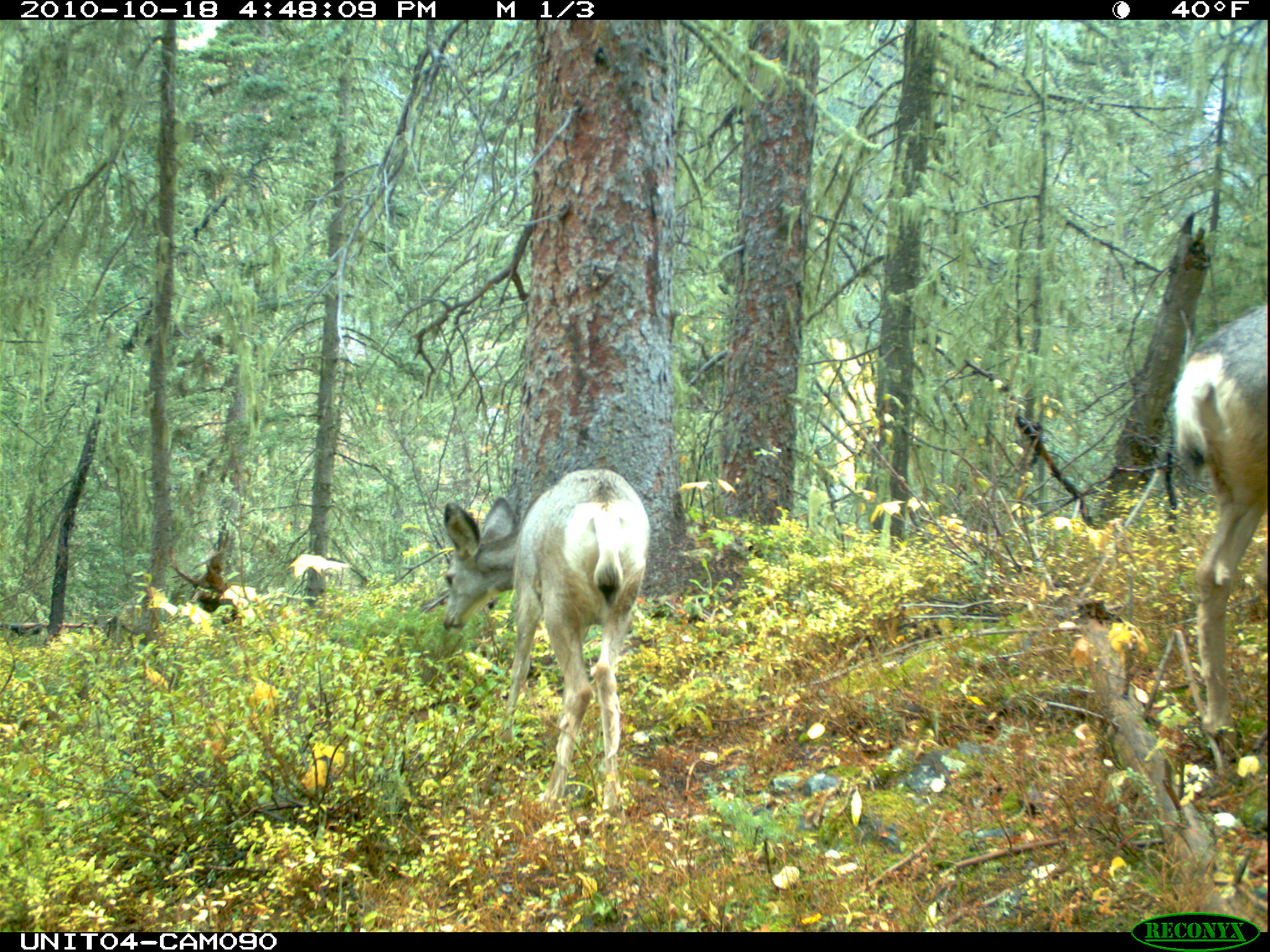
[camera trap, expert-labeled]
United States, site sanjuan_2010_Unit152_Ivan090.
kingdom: Animalia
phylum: Chordata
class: Mammalia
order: Artiodactyla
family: Cervidae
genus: Odocoileus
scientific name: Odocoileus hemionus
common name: mule deer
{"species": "Odocoileus hemionus (mule deer)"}